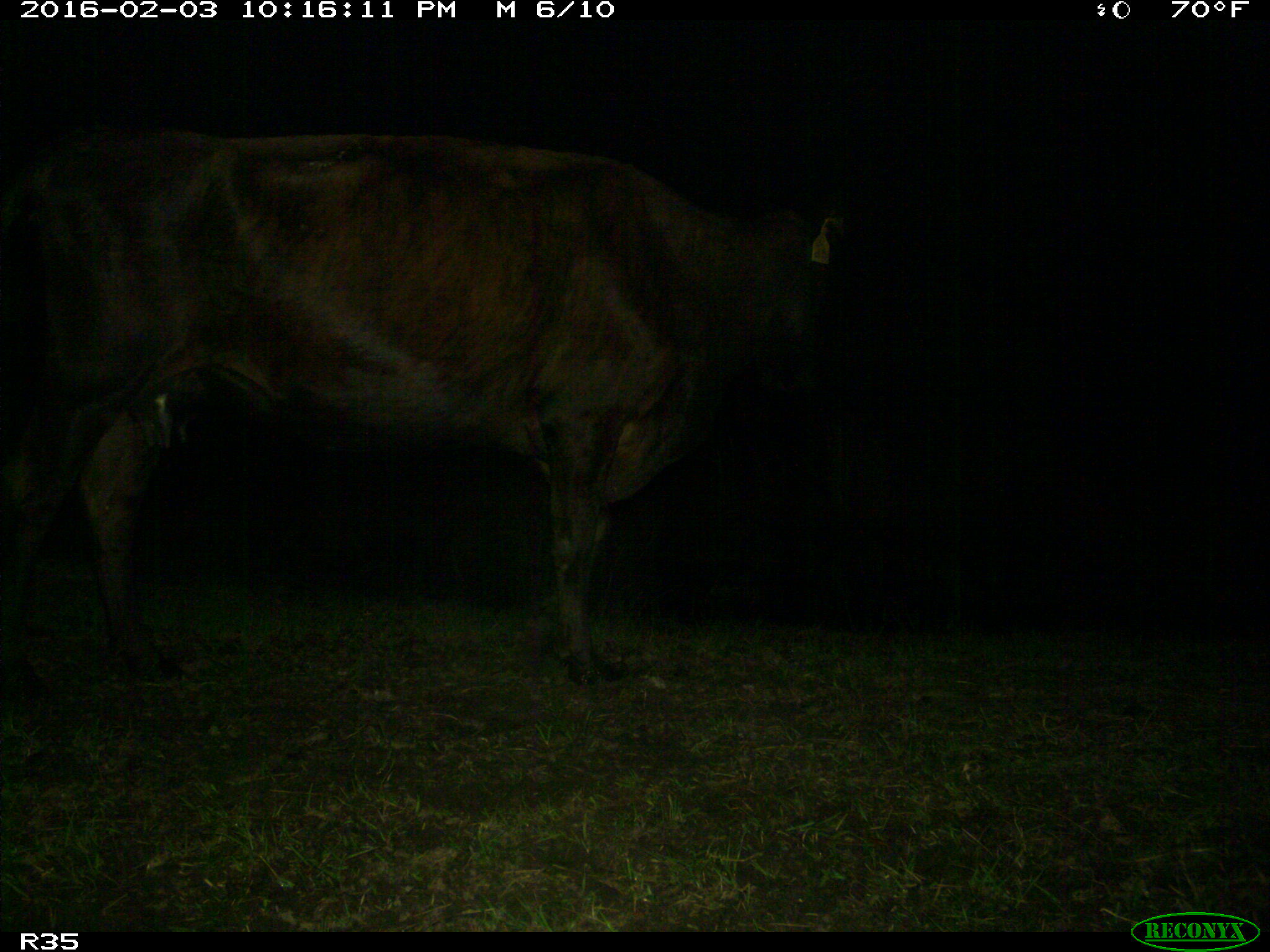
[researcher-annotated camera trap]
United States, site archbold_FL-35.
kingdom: Animalia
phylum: Chordata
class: Mammalia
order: Artiodactyla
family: Bovidae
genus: Bos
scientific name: Bos taurus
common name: domestic cow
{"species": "Bos taurus (domestic cow)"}